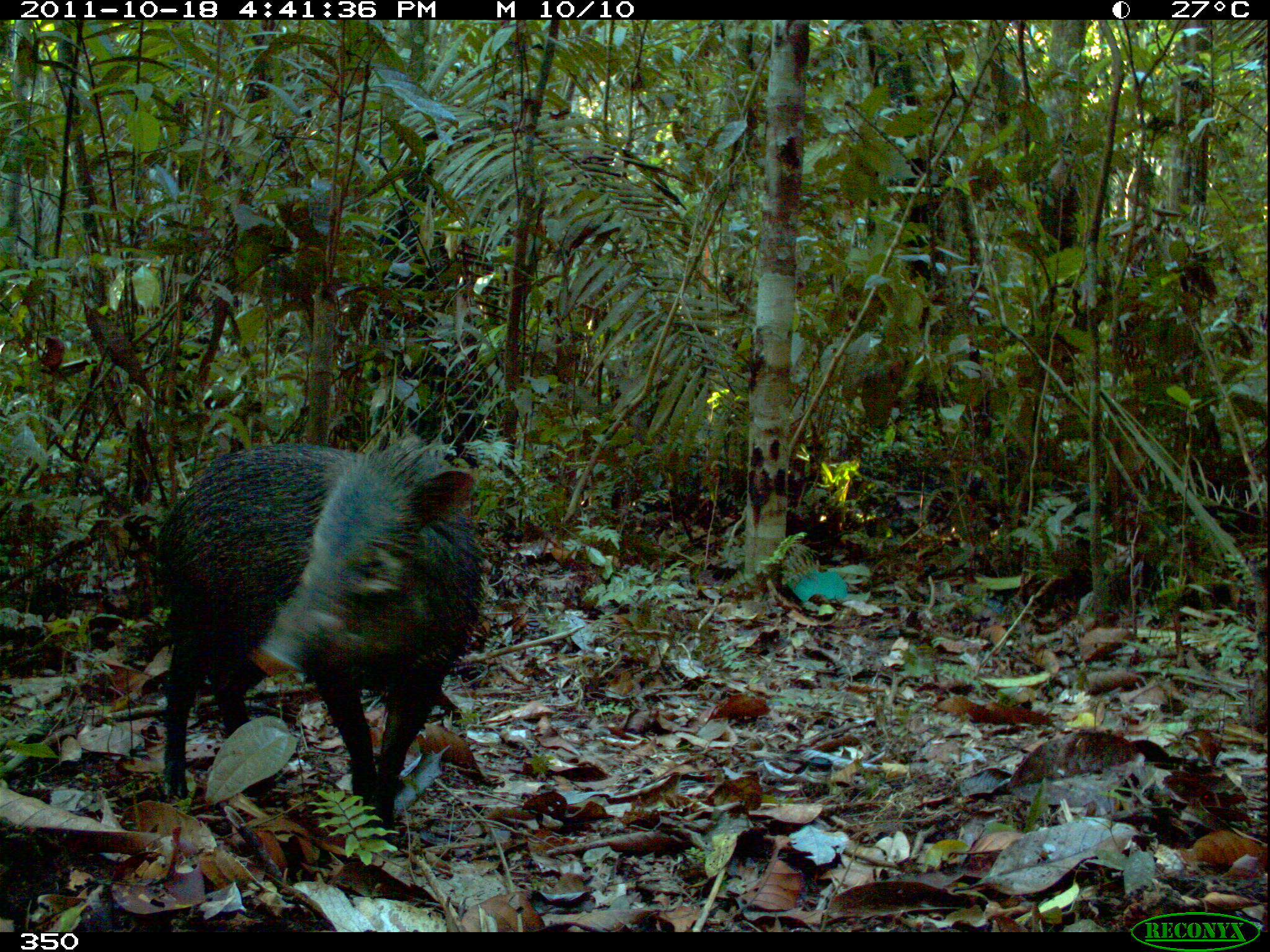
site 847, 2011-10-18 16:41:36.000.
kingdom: Animalia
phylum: Chordata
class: Mammalia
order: Artiodactyla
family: Tayassuidae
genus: Pecari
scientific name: Pecari tajacu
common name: collared peccary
Pecari tajacu (collared peccary).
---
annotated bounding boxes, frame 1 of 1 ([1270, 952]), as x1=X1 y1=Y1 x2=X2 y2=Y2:
pecari tajacu: x1=154 y1=434 x2=485 y2=844